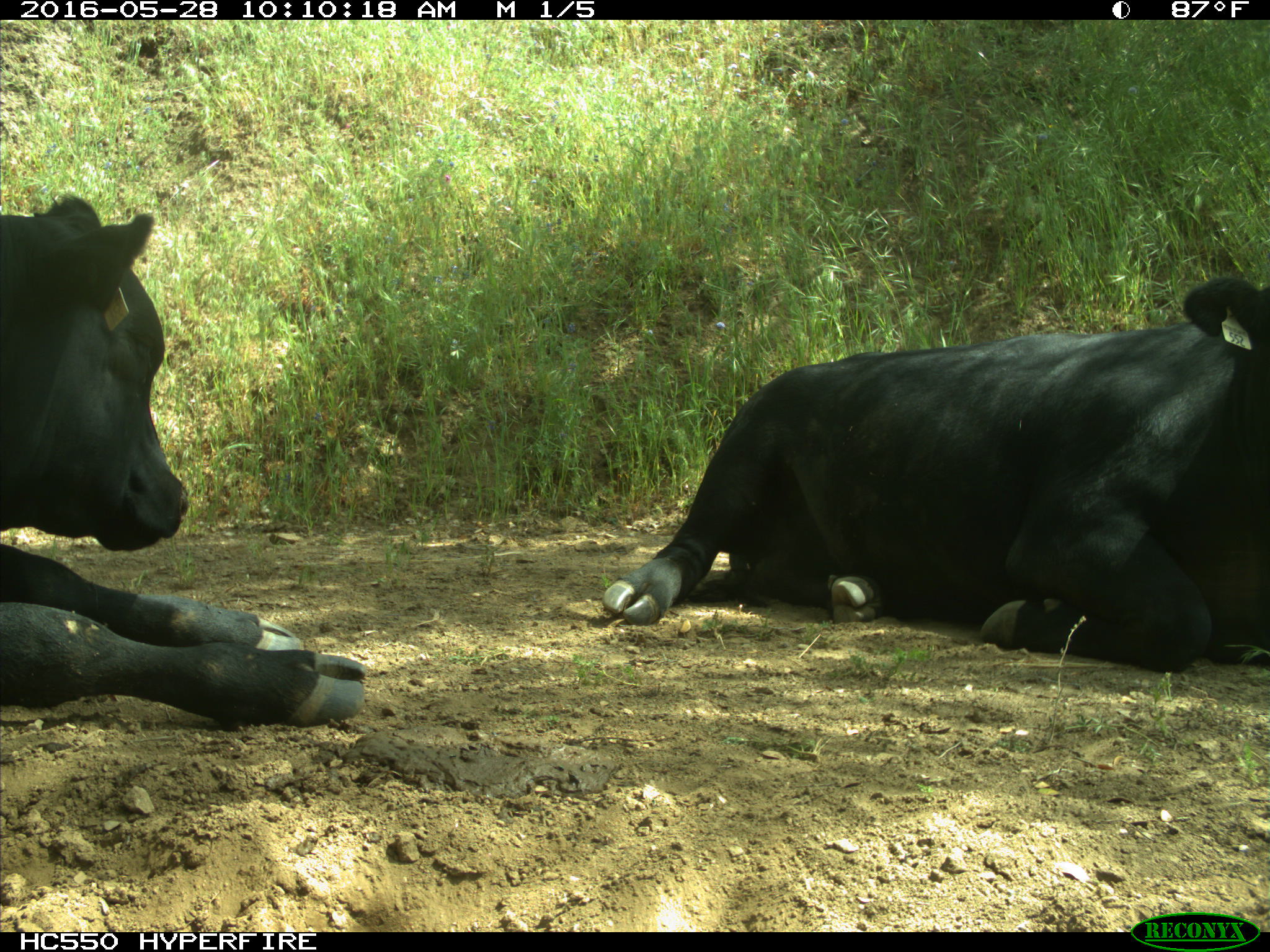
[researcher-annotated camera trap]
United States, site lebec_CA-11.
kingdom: Animalia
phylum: Chordata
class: Mammalia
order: Artiodactyla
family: Bovidae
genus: Bos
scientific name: Bos taurus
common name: domestic cow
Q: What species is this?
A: Bos taurus (domestic cow).